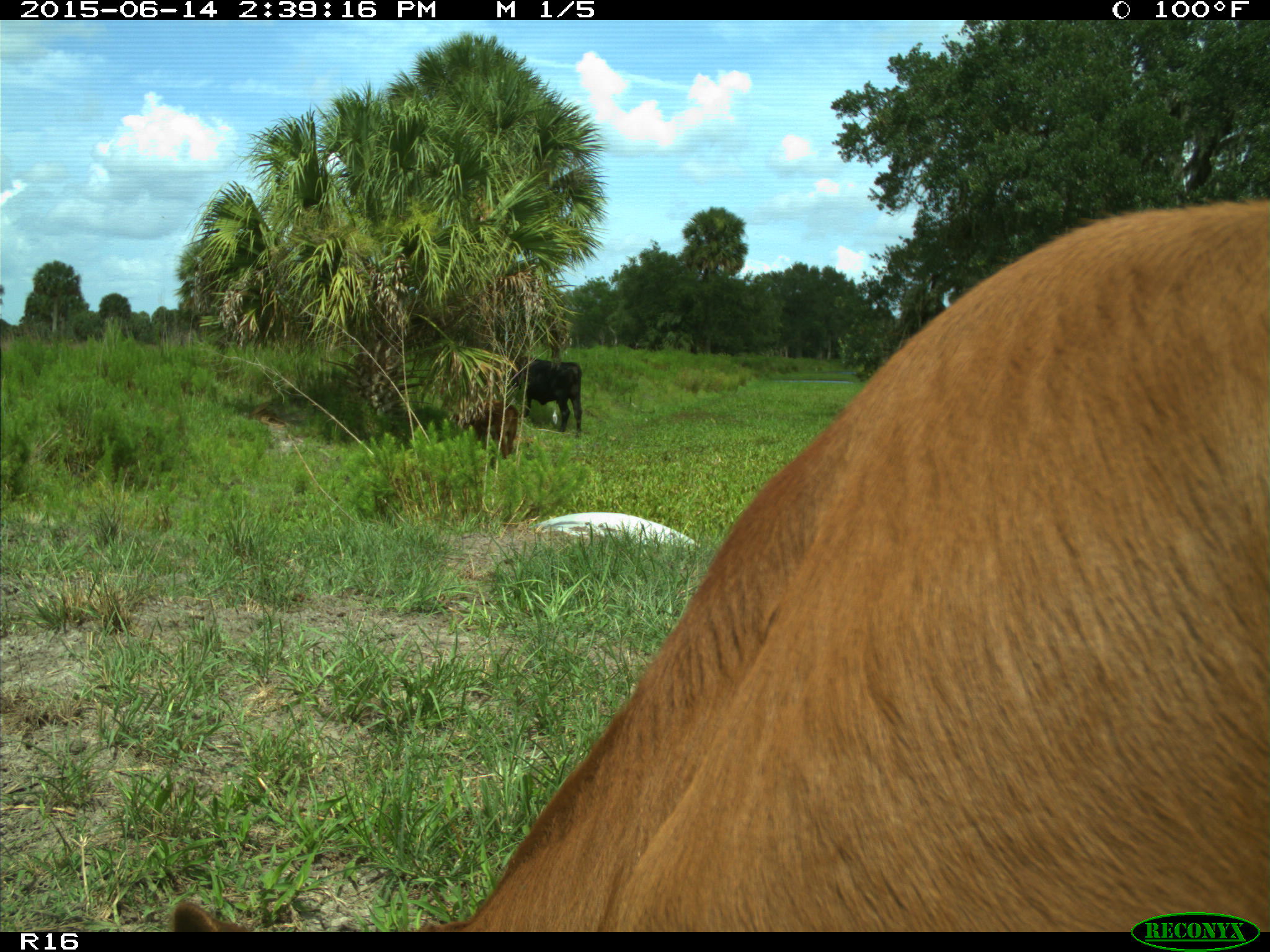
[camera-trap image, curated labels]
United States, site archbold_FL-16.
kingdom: Animalia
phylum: Chordata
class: Mammalia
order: Artiodactyla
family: Bovidae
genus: Bos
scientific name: Bos taurus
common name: domestic cow